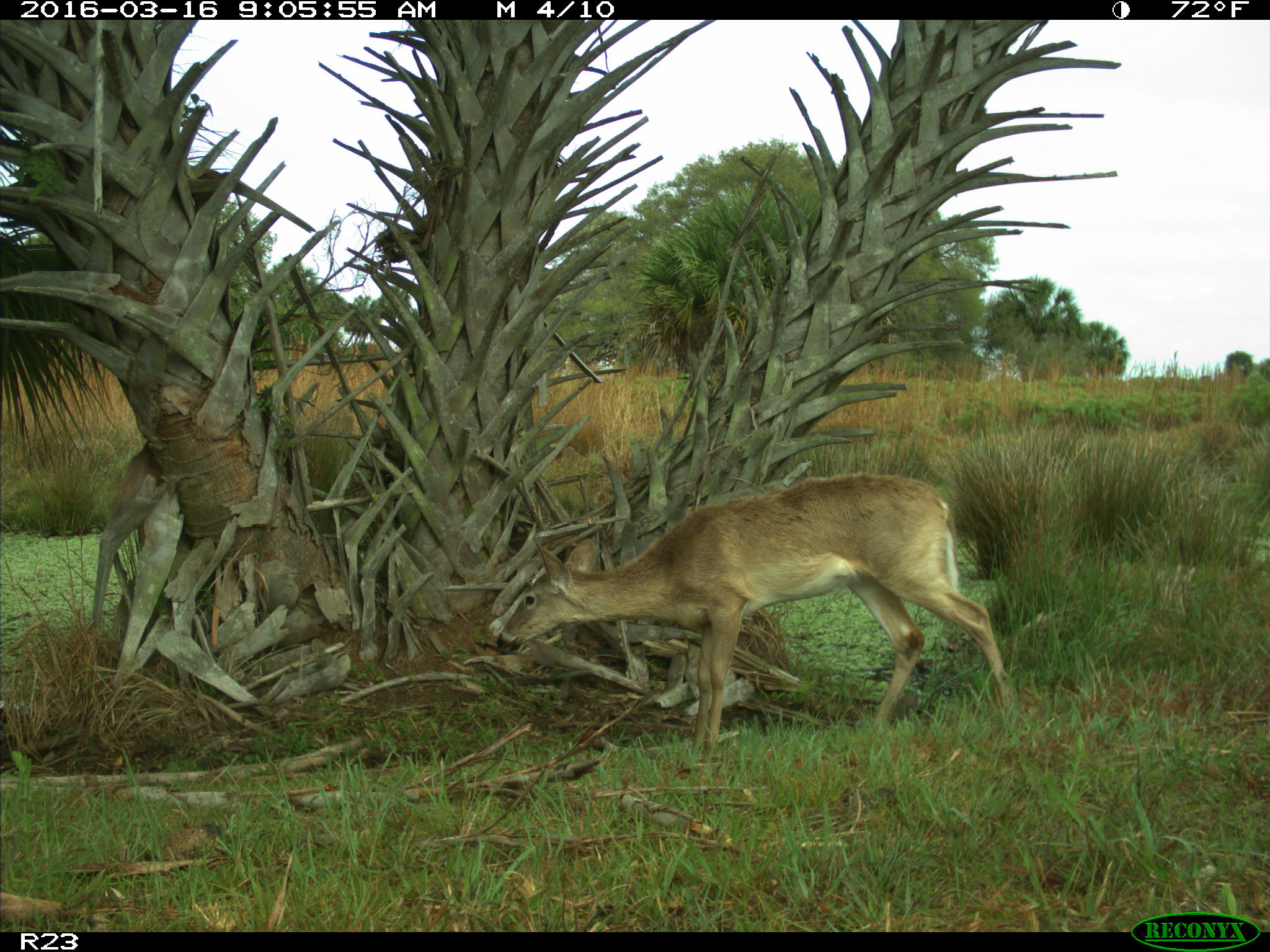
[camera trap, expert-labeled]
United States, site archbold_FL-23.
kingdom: Animalia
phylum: Chordata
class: Mammalia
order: Artiodactyla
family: Cervidae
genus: Odocoileus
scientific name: Odocoileus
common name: deer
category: unidentified deer